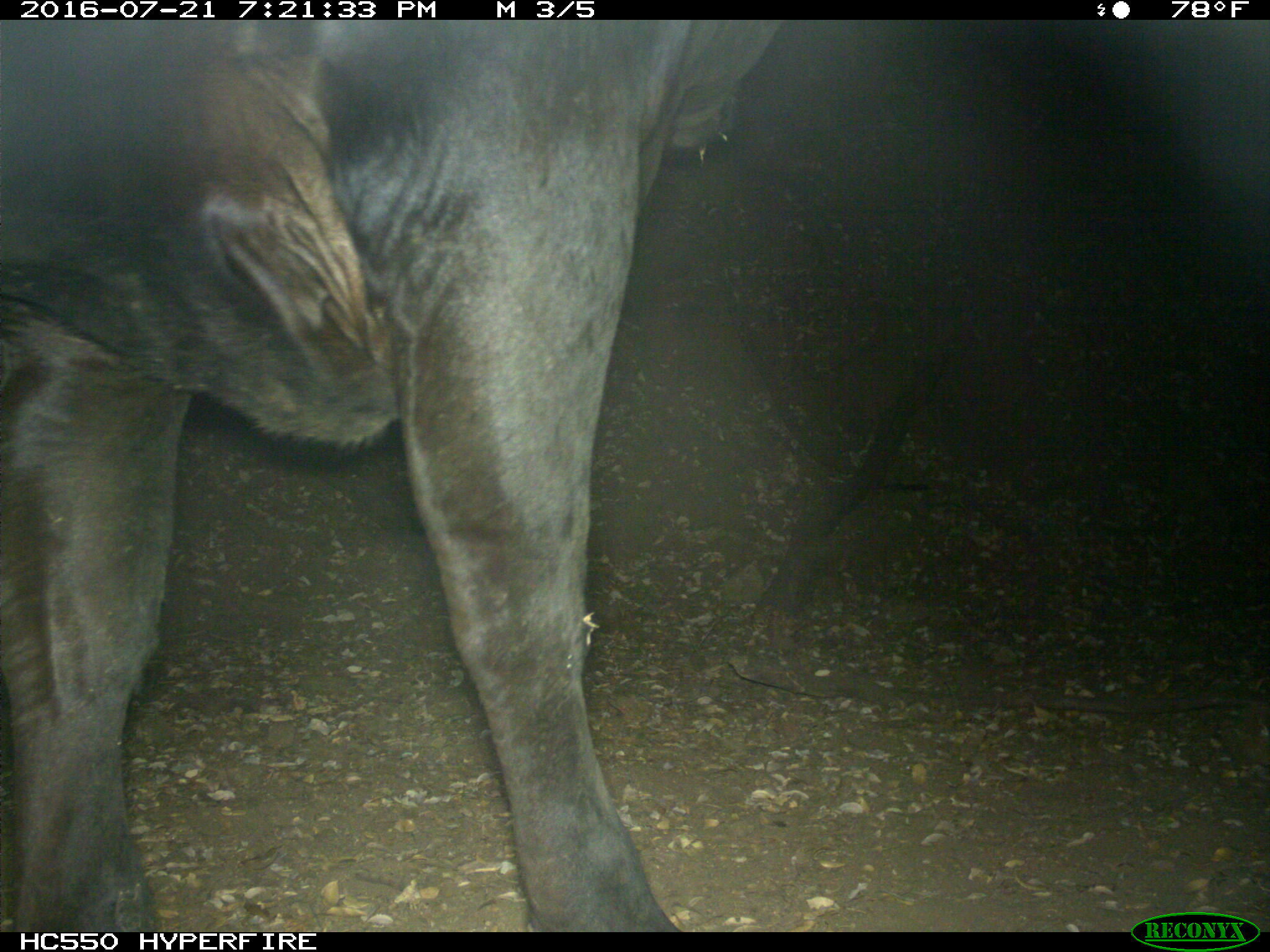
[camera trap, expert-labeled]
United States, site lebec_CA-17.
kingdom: Animalia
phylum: Chordata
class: Mammalia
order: Artiodactyla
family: Bovidae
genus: Bos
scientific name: Bos taurus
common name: domestic cow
Bos taurus (domestic cow).